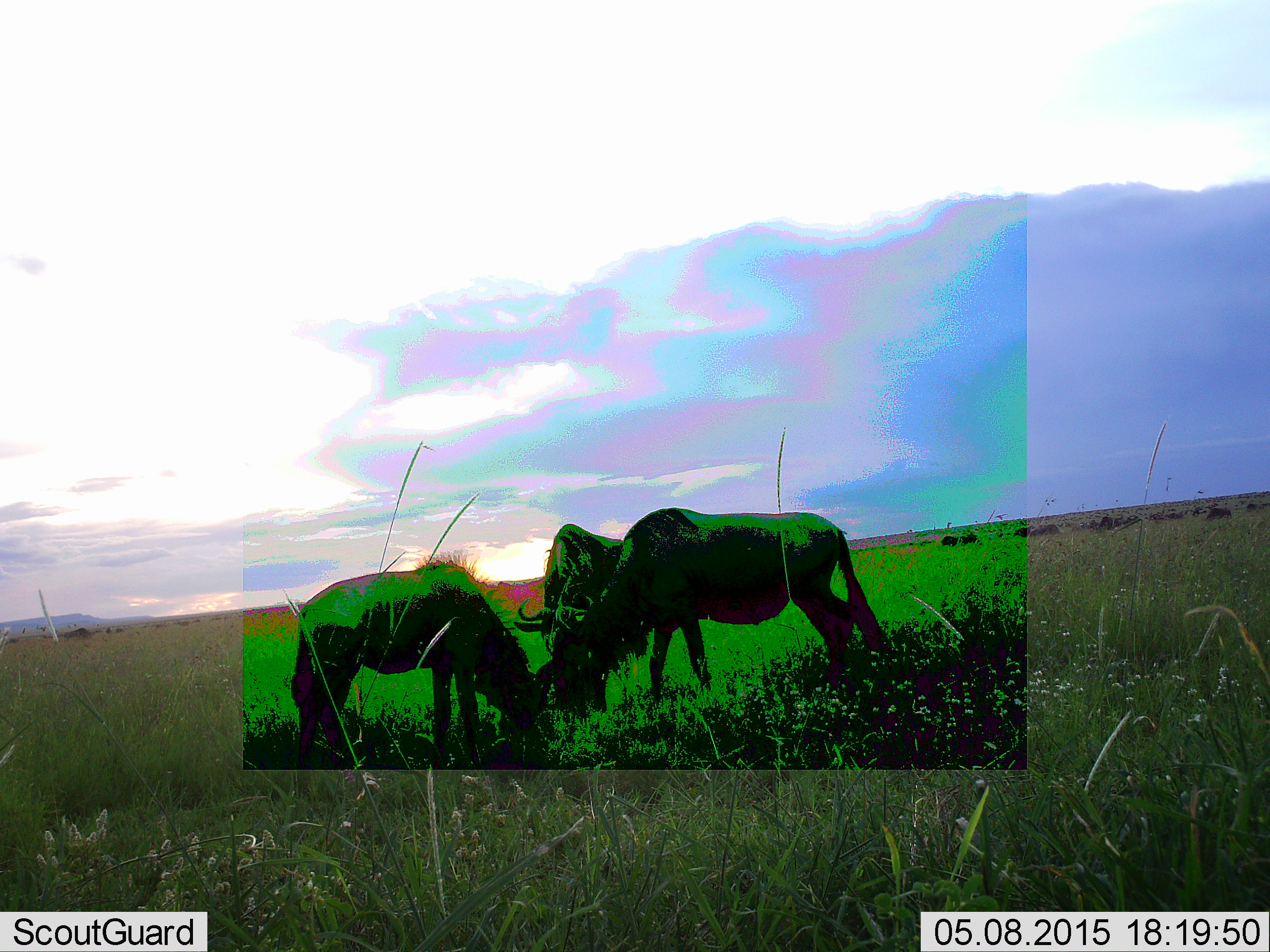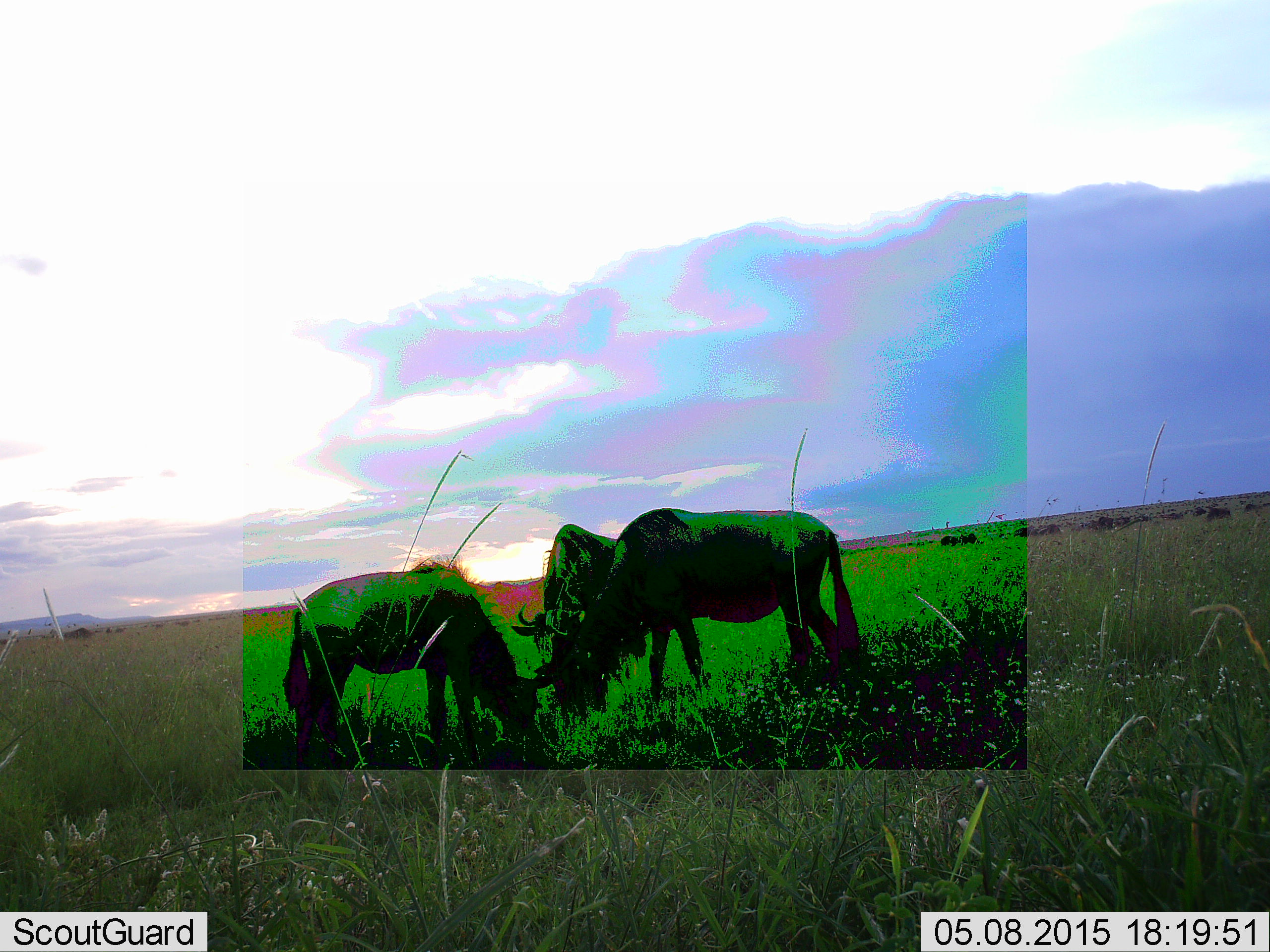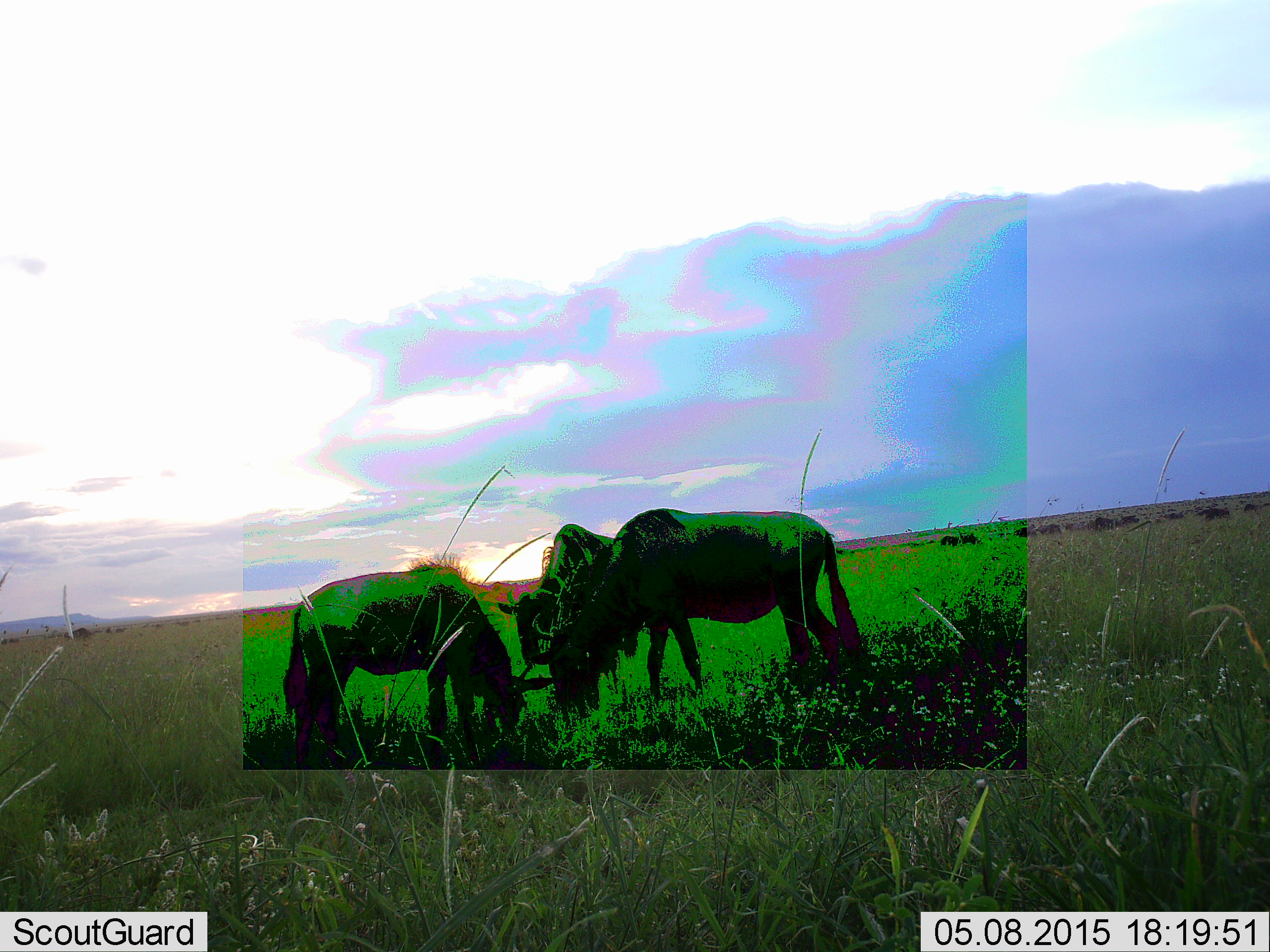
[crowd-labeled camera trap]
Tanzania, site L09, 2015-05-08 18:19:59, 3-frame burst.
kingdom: Animalia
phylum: Chordata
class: Mammalia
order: Artiodactyla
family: Bovidae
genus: Connochaetes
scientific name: Connochaetes taurinus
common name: blue wildebeest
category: wildebeest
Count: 3.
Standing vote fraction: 20%.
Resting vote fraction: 0%.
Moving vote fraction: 0%.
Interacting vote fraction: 10%.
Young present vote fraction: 0%.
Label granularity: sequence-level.